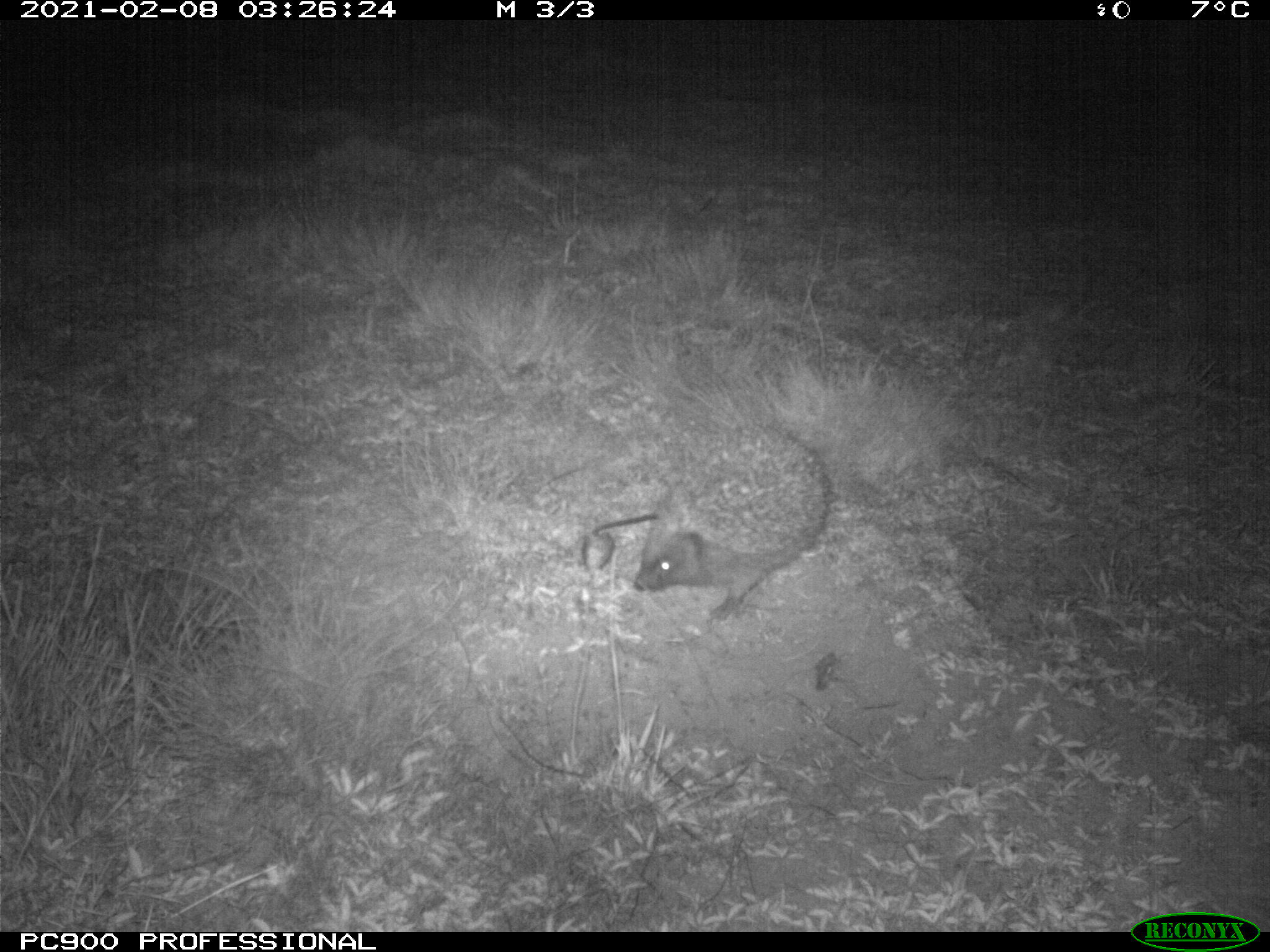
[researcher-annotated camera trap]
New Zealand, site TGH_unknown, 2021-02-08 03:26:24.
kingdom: Animalia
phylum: Chordata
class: Mammalia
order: Eulipotyphla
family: Erinaceidae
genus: Erinaceus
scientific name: Erinaceus europaeus europaeus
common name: european hedgehog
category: hedgehog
Hedgehog (european hedgehog) (Erinaceus europaeus europaeus).